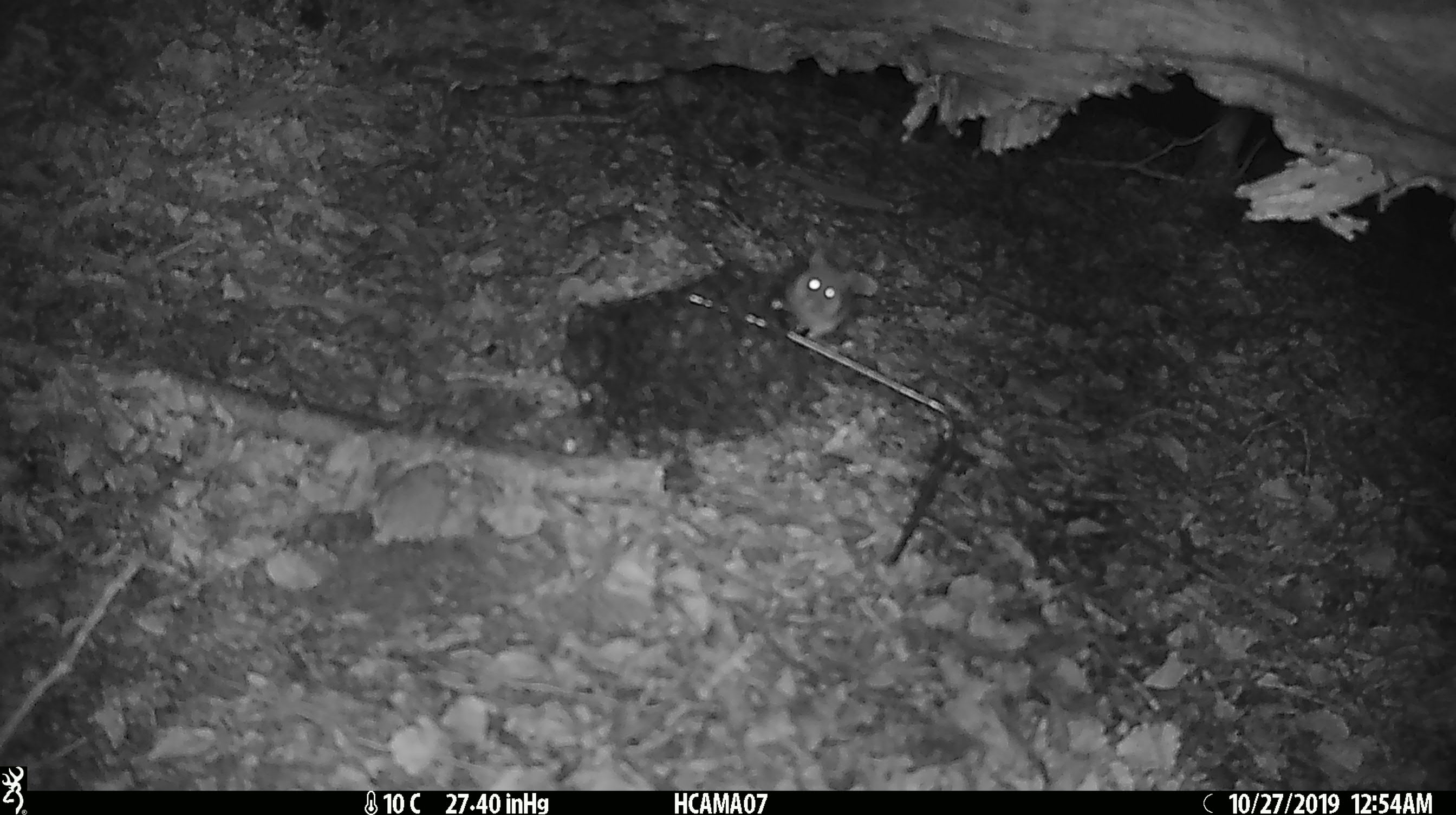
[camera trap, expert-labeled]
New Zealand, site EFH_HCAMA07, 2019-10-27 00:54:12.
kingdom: Animalia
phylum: Chordata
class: Mammalia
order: Rodentia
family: Muridae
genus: Mus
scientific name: Mus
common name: mouse